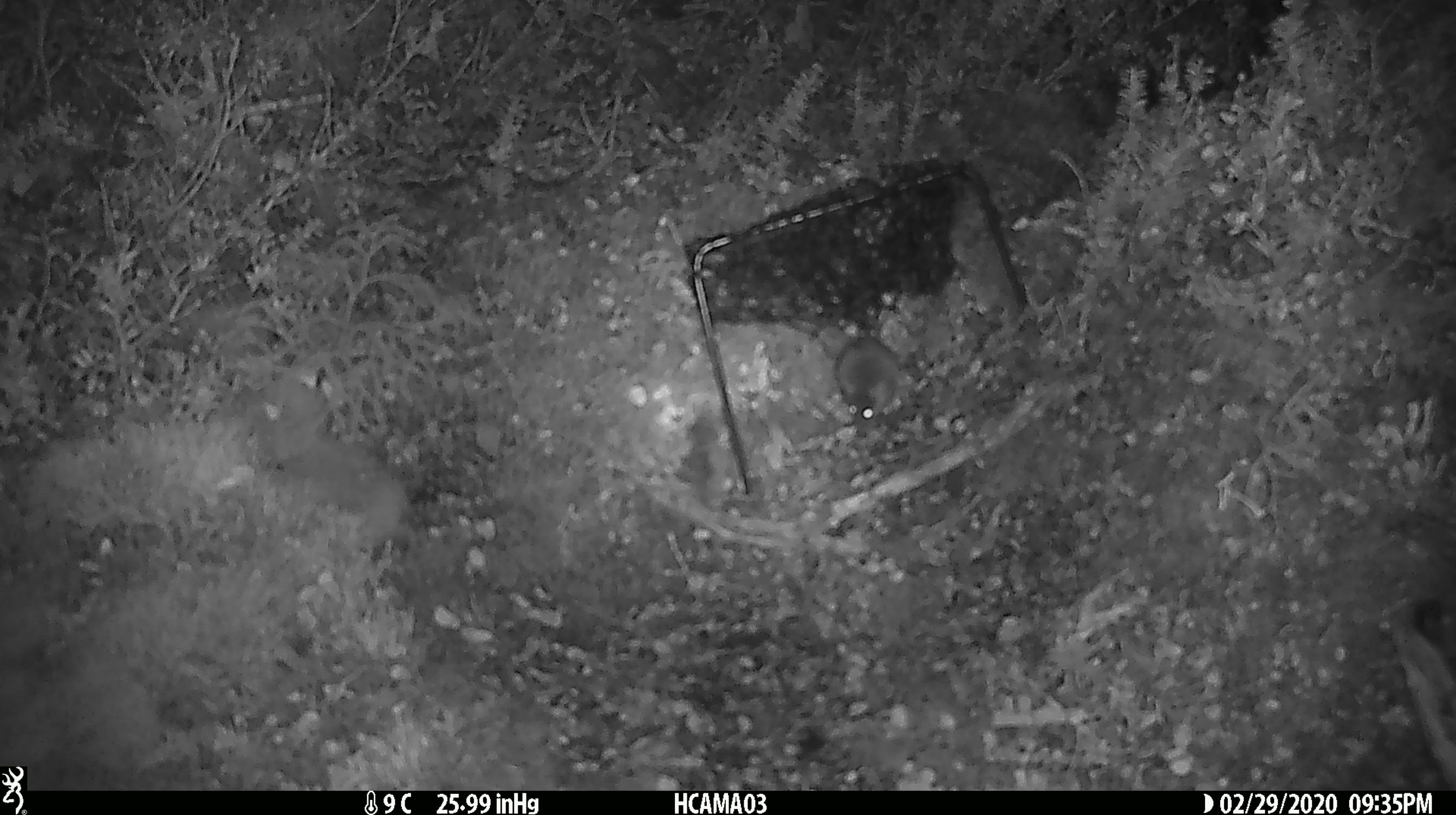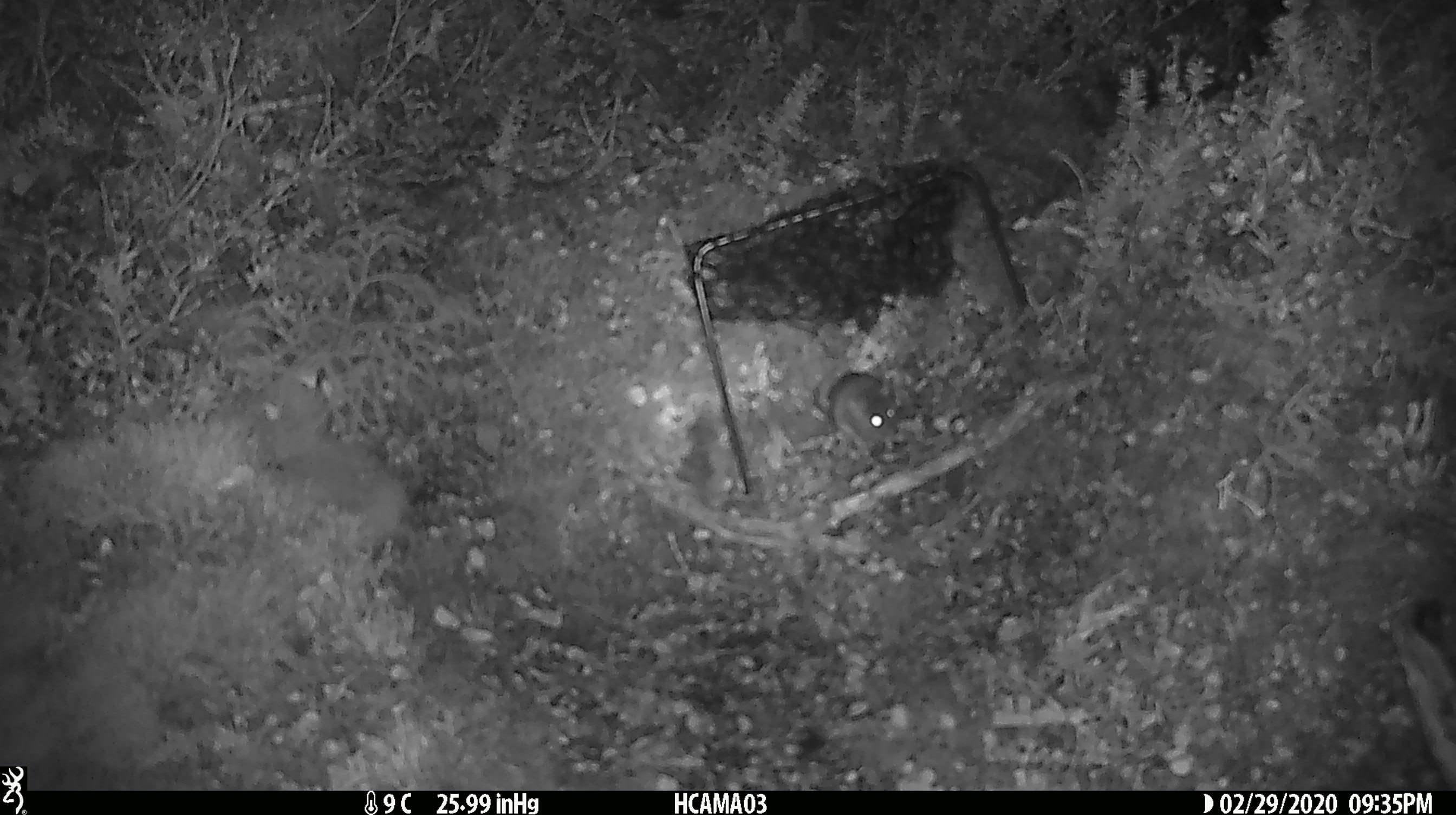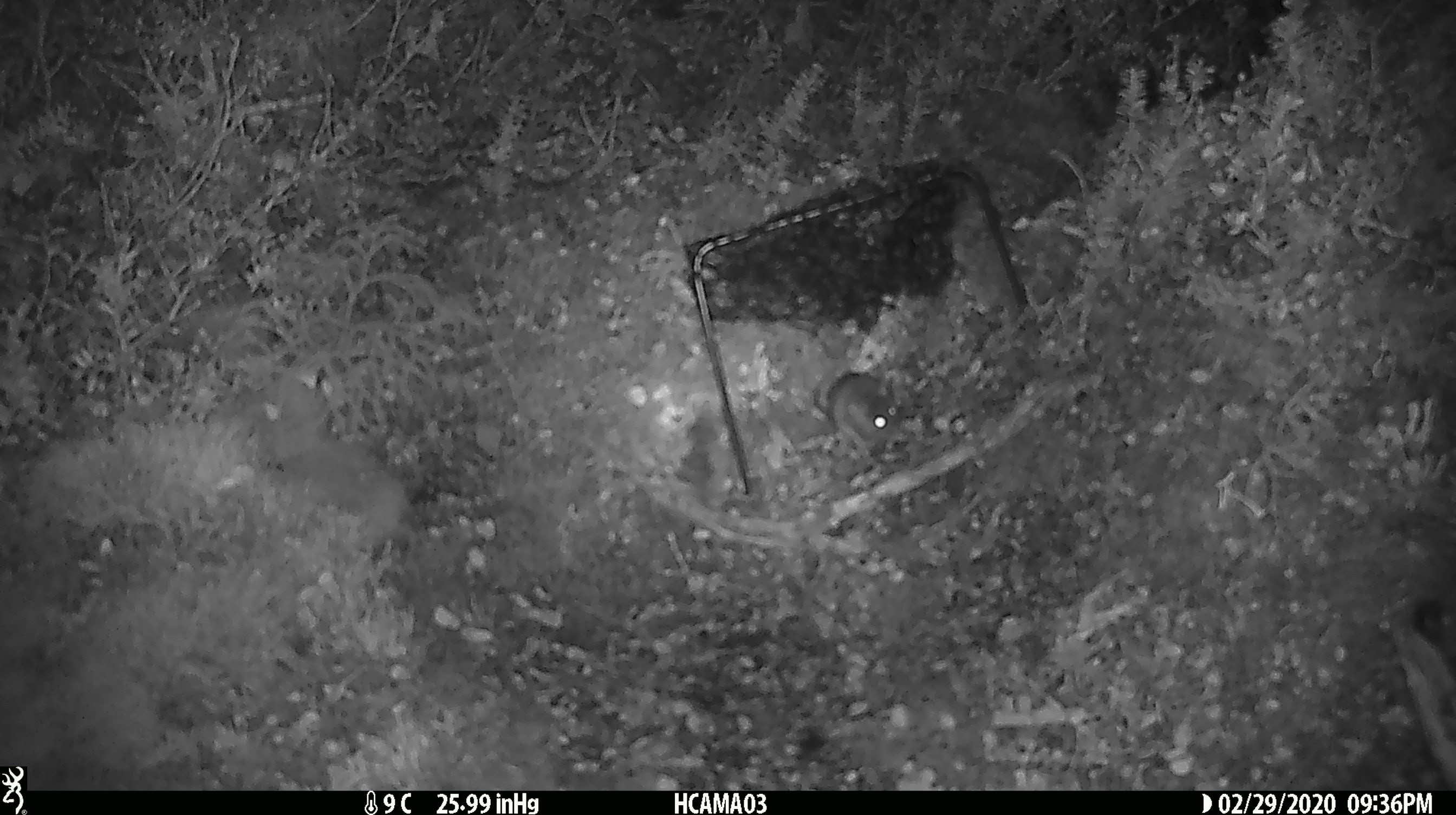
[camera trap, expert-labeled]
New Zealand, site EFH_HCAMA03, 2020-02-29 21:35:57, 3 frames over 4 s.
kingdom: Animalia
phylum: Chordata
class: Mammalia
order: Rodentia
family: Muridae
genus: Mus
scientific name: Mus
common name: mouse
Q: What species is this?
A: Mouse (Mus).